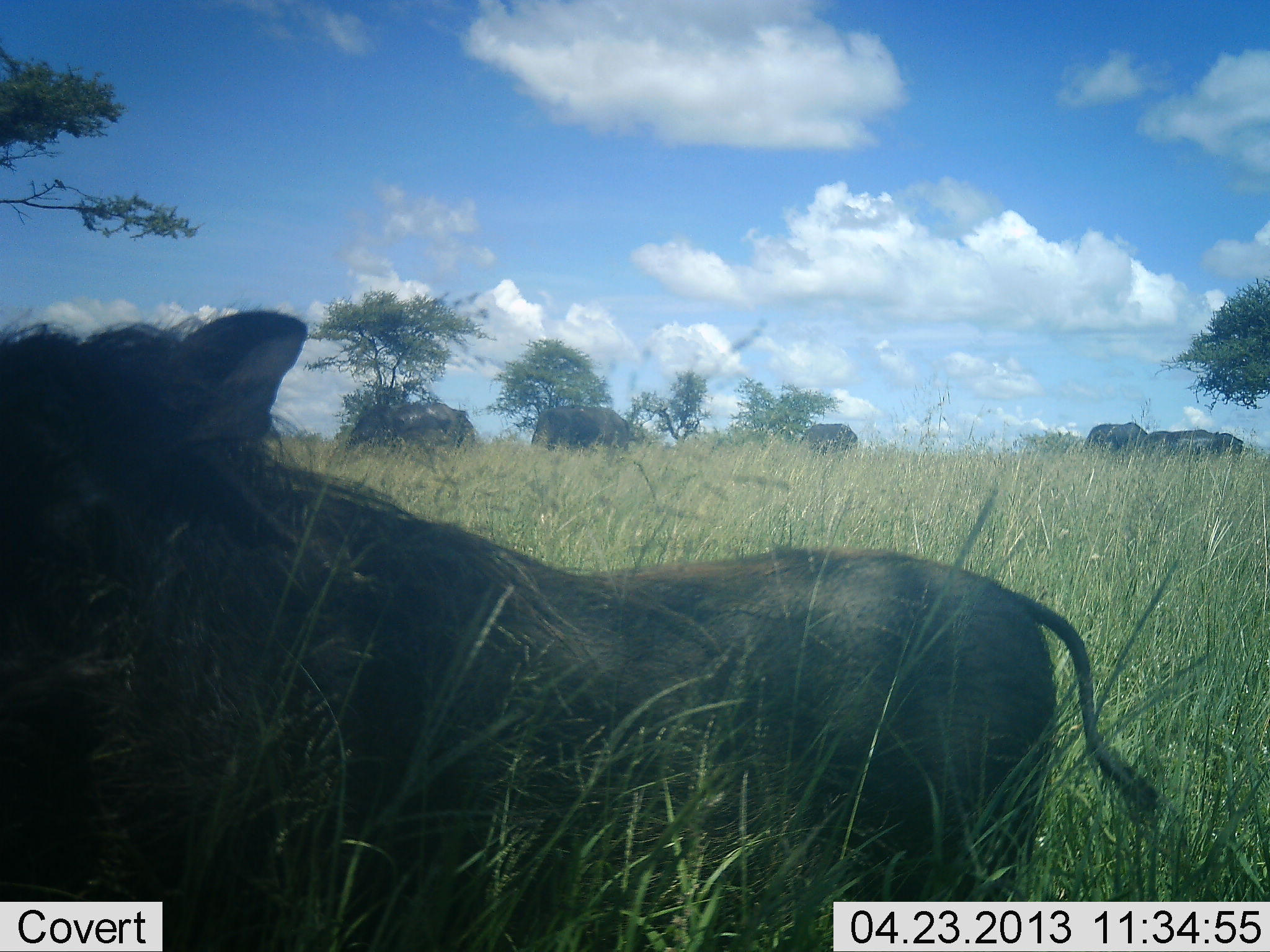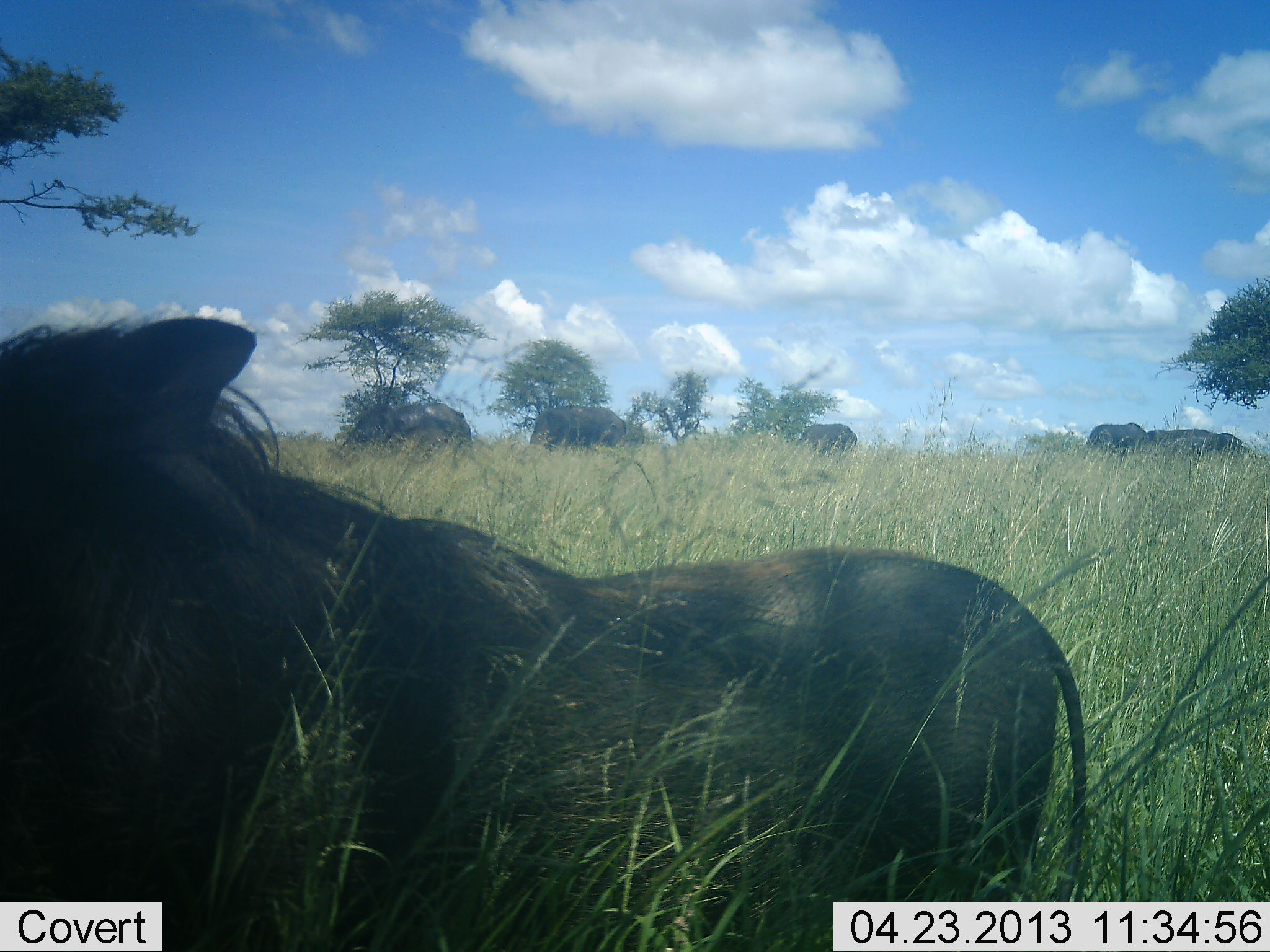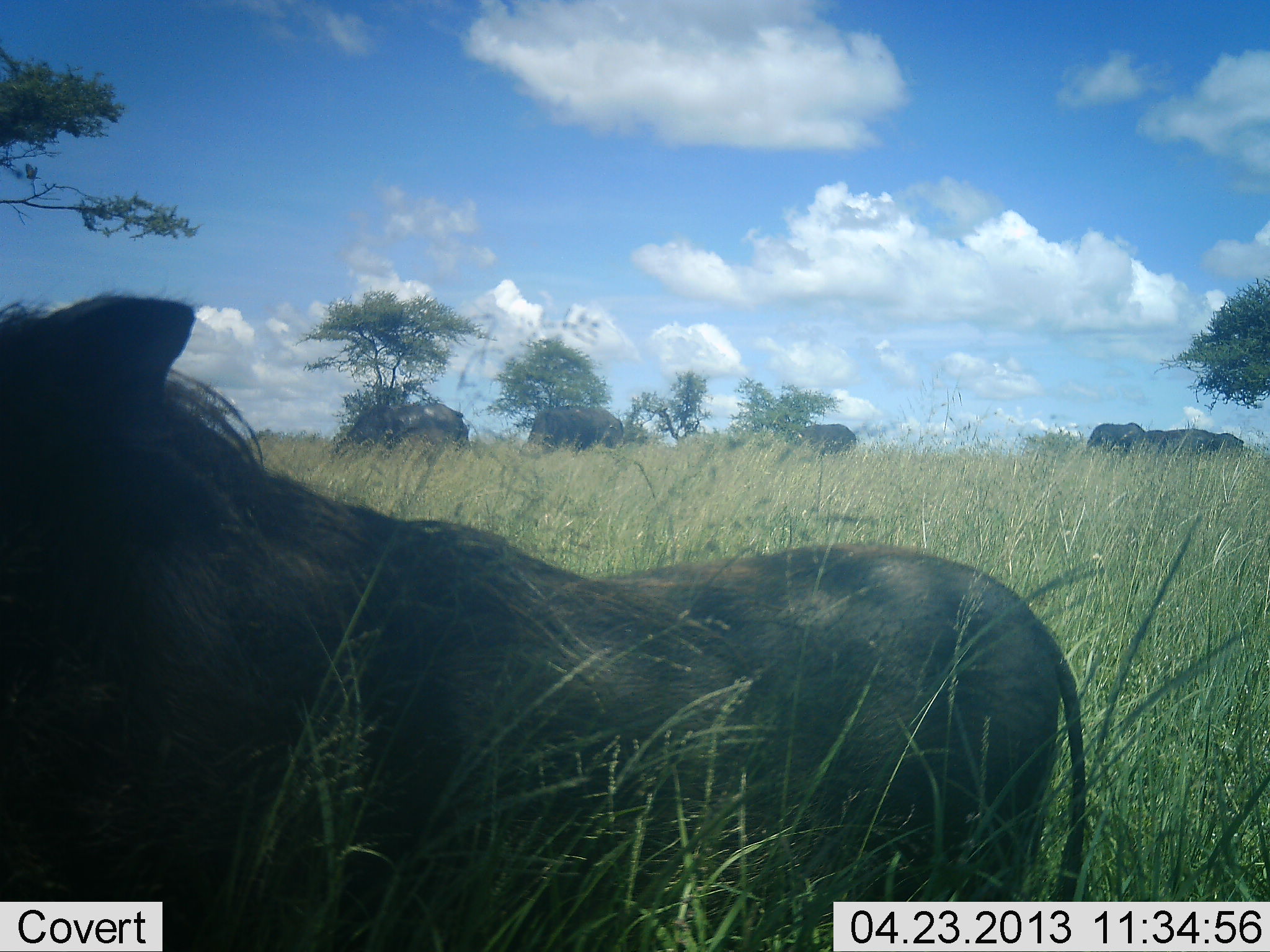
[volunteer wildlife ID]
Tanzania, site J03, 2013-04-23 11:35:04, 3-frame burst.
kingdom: Animalia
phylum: Chordata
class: Mammalia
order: Artiodactyla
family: Bovidae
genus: Syncerus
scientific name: Syncerus caffer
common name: cape buffalo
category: buffalo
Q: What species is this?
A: Buffalo (cape buffalo) (Syncerus caffer).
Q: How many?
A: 6.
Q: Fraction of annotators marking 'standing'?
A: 33%.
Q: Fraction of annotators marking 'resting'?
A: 0%.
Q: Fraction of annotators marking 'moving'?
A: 0%.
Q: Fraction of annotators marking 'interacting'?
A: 0%.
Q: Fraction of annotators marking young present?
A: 17%.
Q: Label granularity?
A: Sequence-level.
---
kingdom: Animalia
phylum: Chordata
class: Mammalia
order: Artiodactyla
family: Suidae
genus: Phacochoerus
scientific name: Phacochoerus africanus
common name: warthog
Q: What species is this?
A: Warthog (Phacochoerus africanus).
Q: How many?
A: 1.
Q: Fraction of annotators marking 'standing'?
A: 80%.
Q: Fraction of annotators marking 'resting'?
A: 10%.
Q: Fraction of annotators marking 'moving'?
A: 15%.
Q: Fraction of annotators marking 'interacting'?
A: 0%.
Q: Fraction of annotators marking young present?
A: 0%.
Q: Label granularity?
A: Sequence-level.